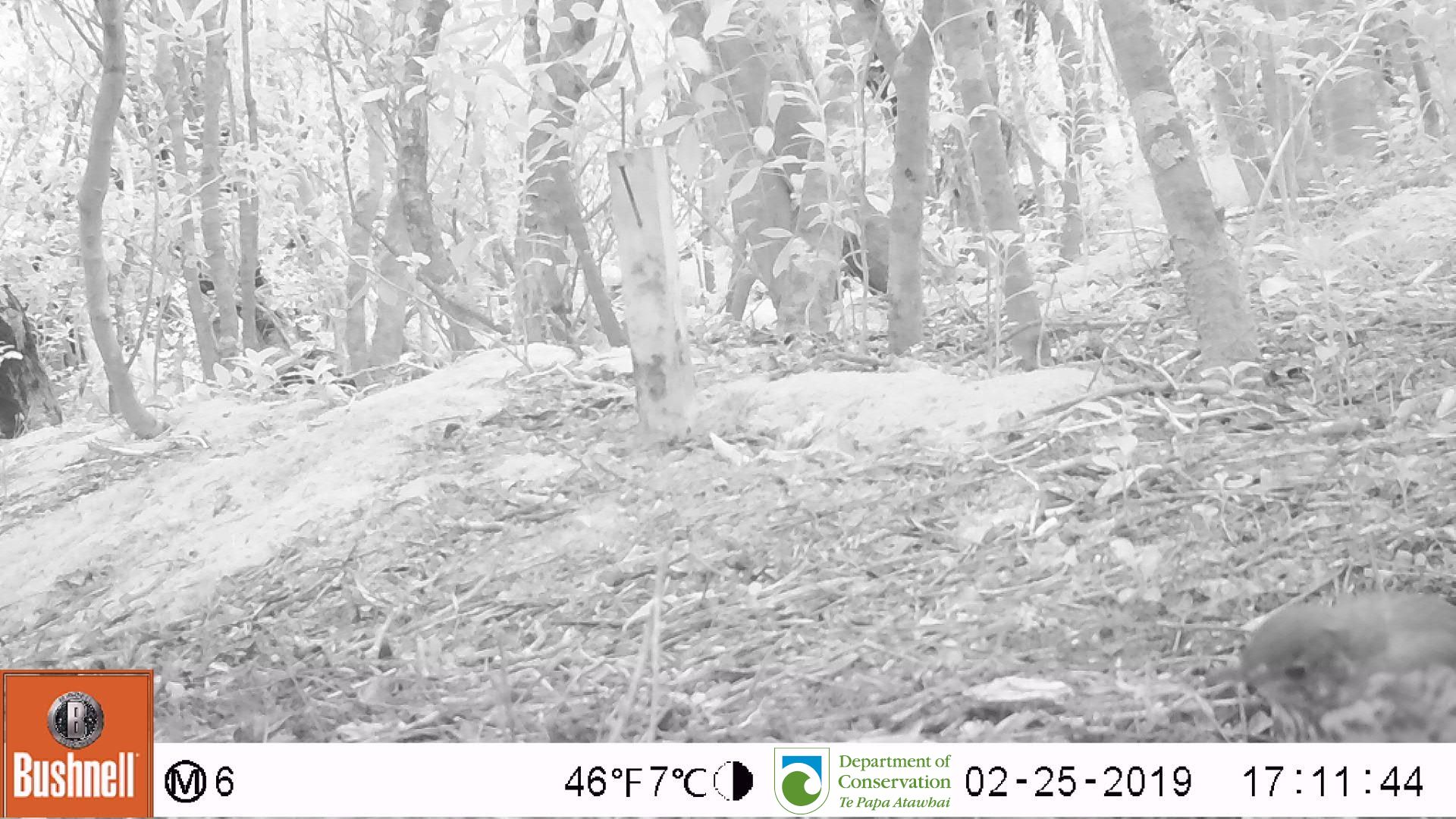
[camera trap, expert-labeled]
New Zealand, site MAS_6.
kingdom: Animalia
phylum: Chordata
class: Aves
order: Passeriformes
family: Turdidae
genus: Turdus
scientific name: Turdus philomelos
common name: song thrush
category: thrush